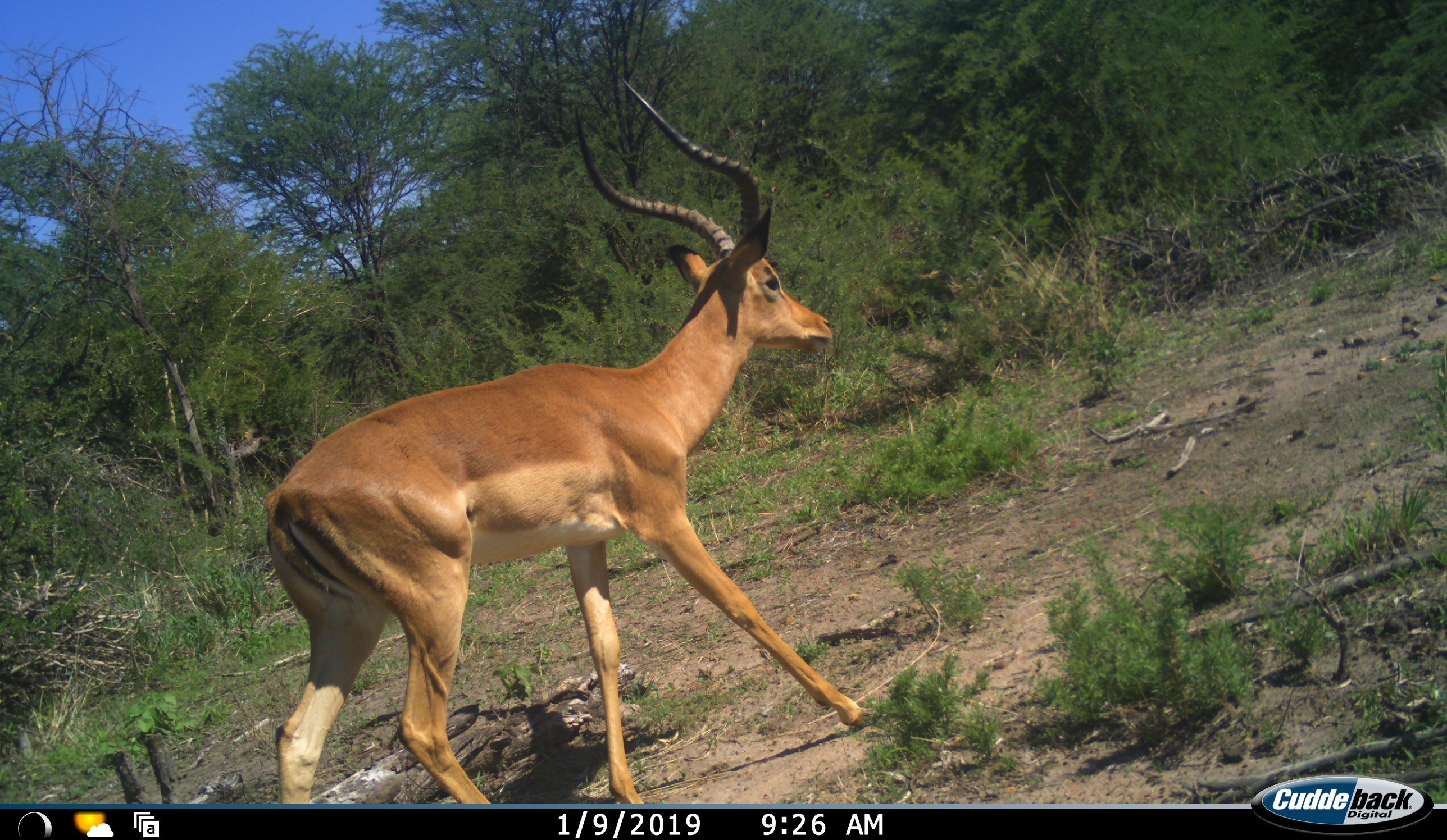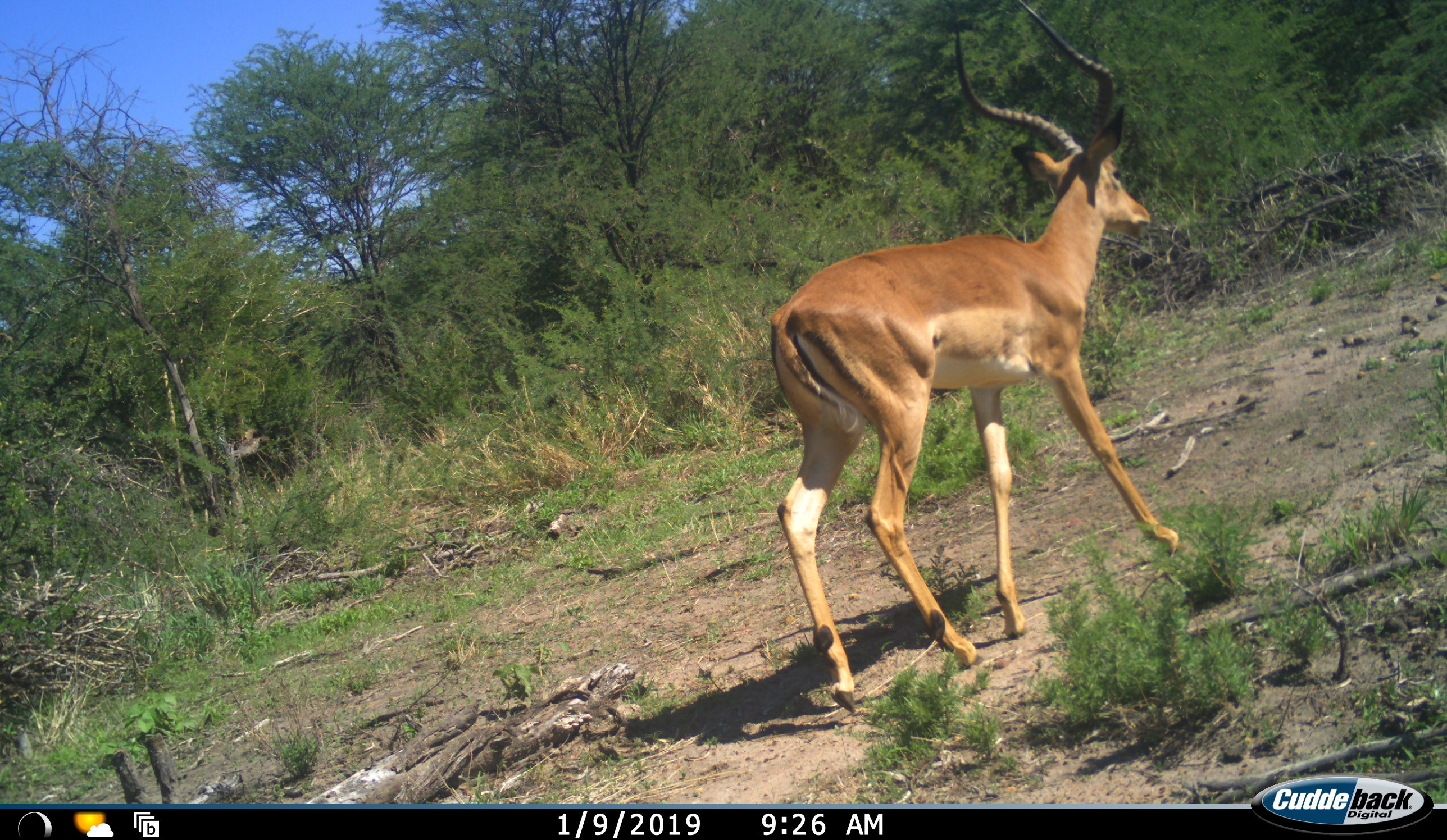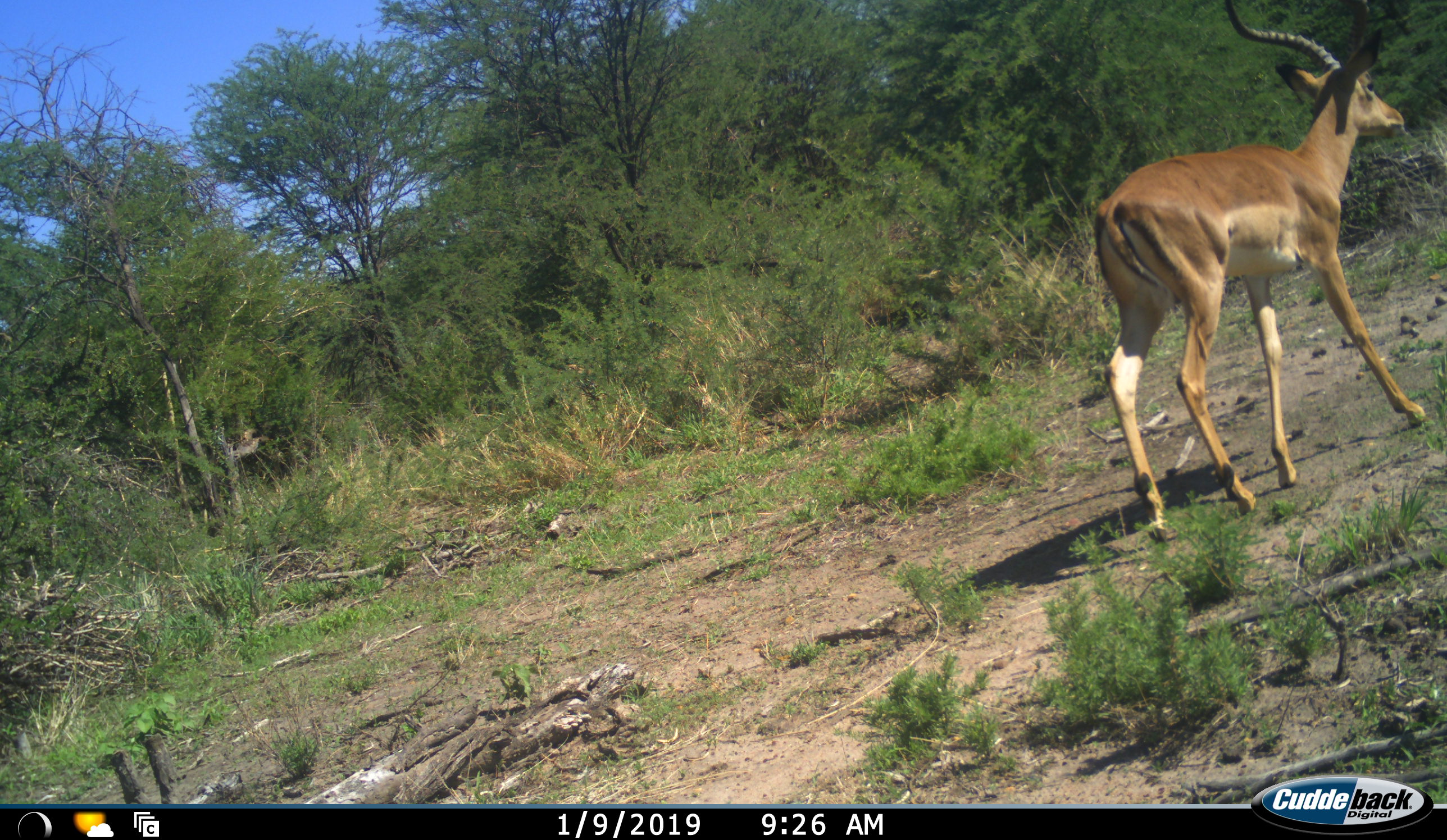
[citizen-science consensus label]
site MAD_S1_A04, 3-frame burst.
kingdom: Animalia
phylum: Chordata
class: Mammalia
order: Artiodactyla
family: Bovidae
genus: Aepyceros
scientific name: Aepyceros melampus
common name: impala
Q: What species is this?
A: Impala (Aepyceros melampus).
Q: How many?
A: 1.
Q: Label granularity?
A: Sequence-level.